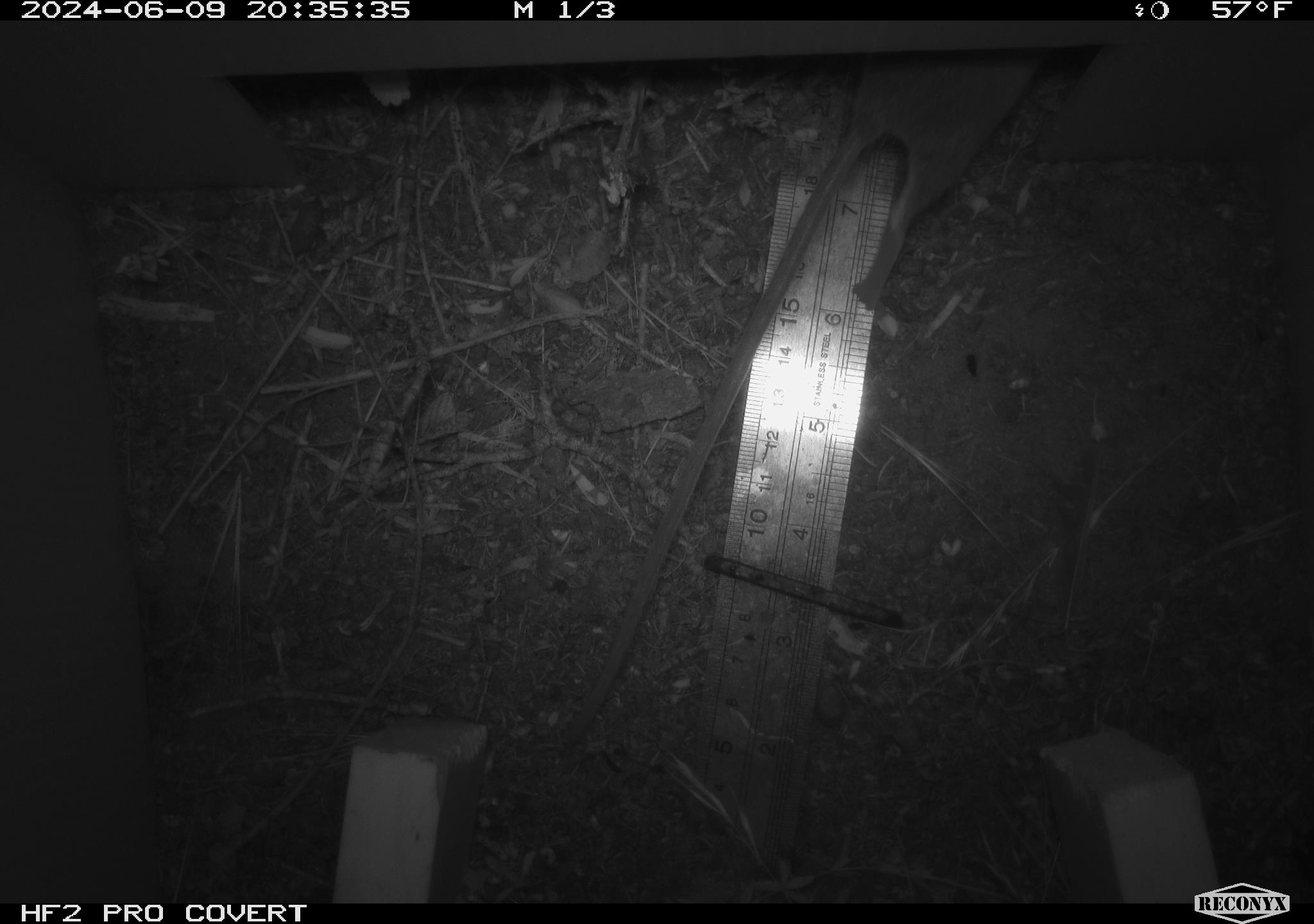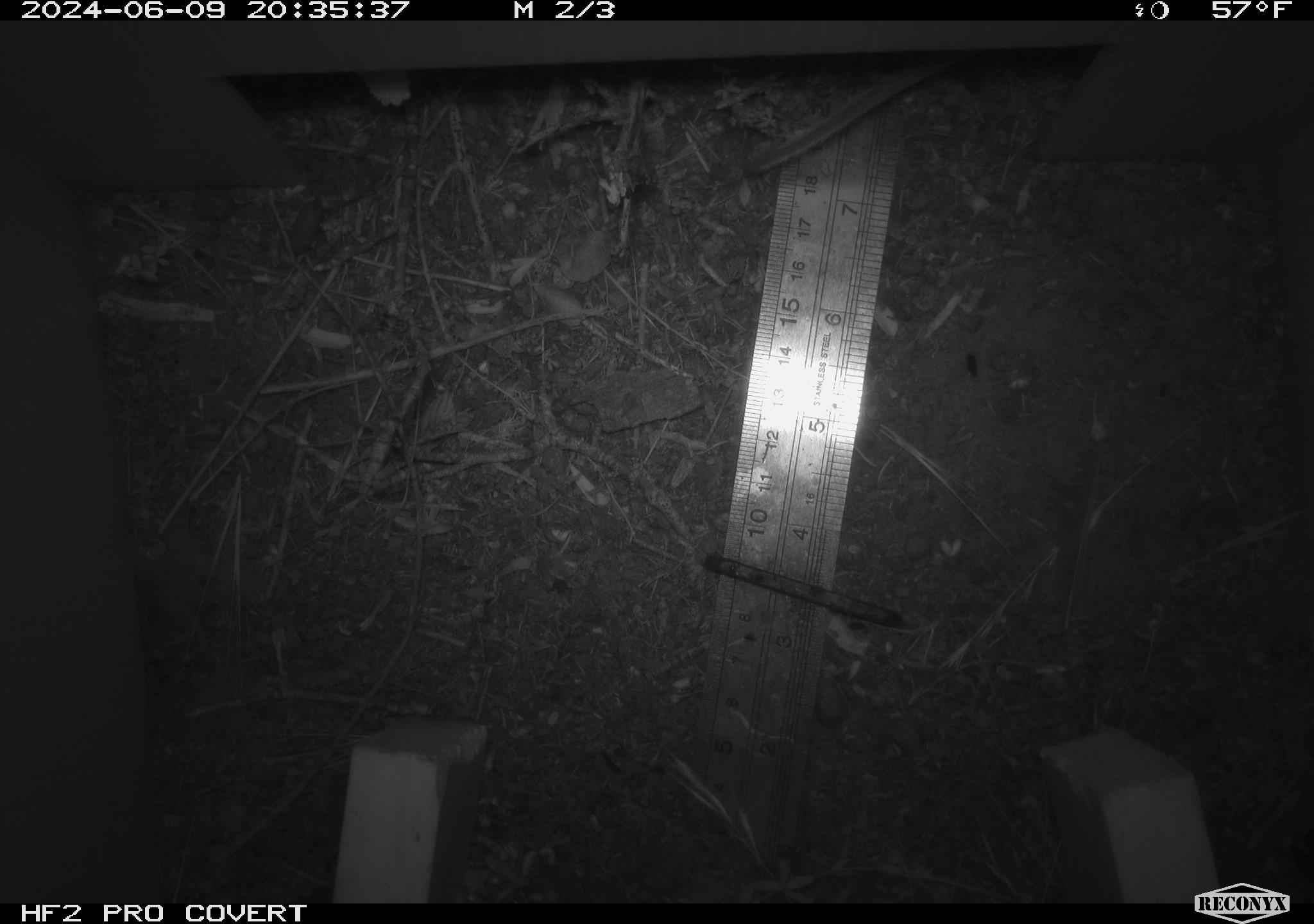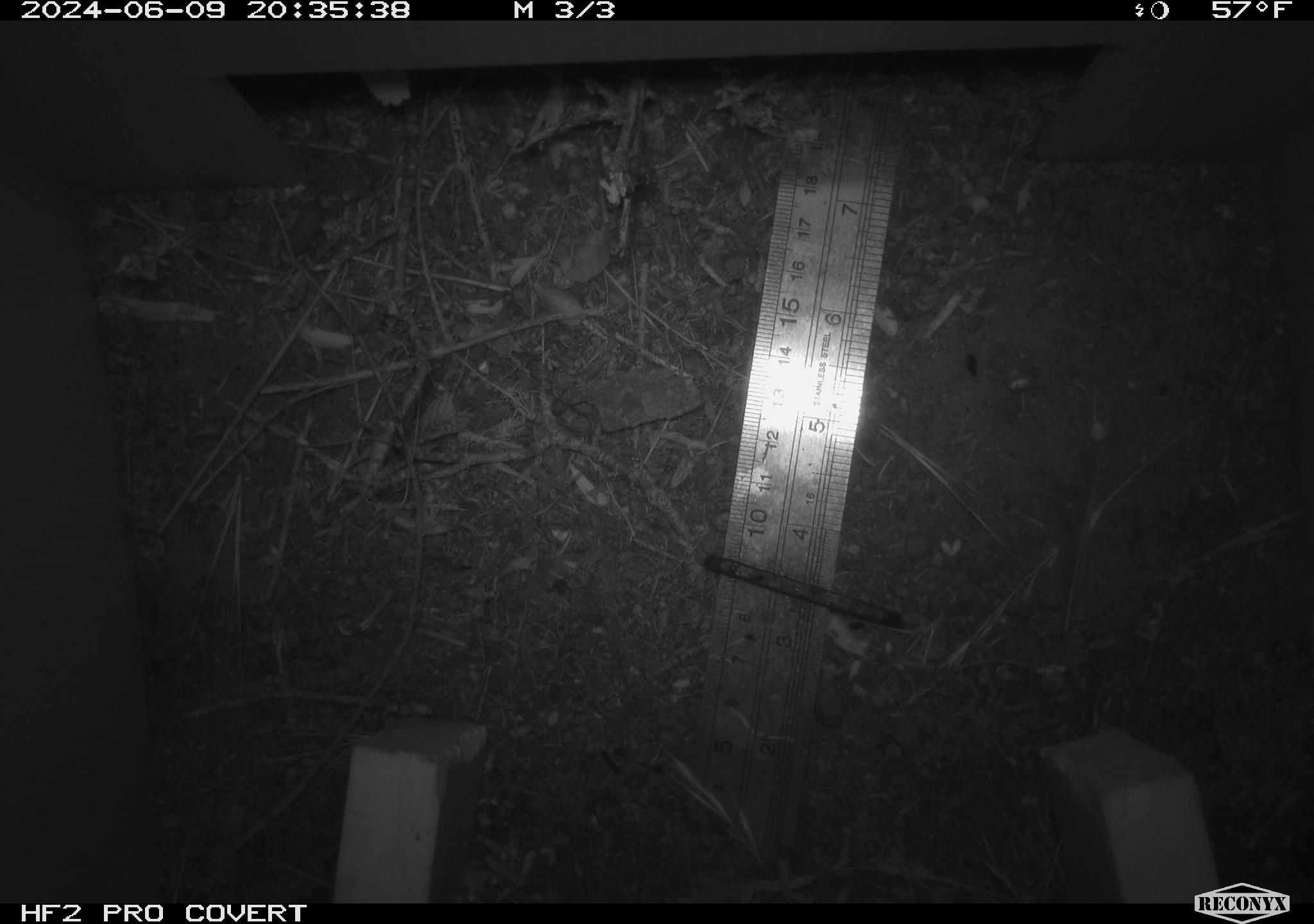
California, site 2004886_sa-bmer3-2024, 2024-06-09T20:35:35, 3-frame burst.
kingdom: Animalia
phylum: Chordata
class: Mammalia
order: Rodentia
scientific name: Rodentia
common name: mouse species